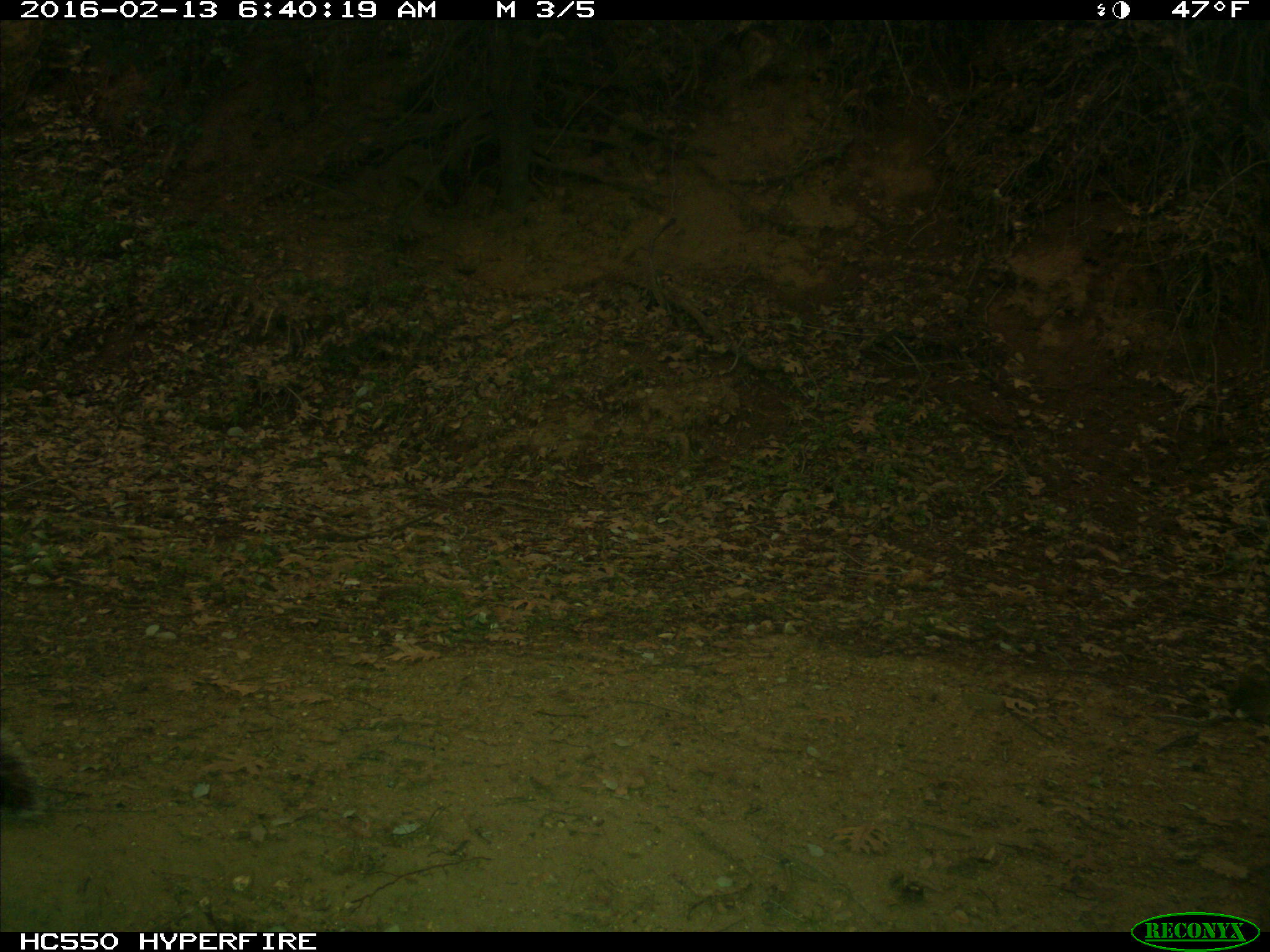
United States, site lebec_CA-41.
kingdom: Animalia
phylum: Chordata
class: Mammalia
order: Rodentia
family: Sciuridae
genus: Sciurus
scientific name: Sciurus carolinensis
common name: eastern gray squirrel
Sciurus carolinensis (eastern gray squirrel).